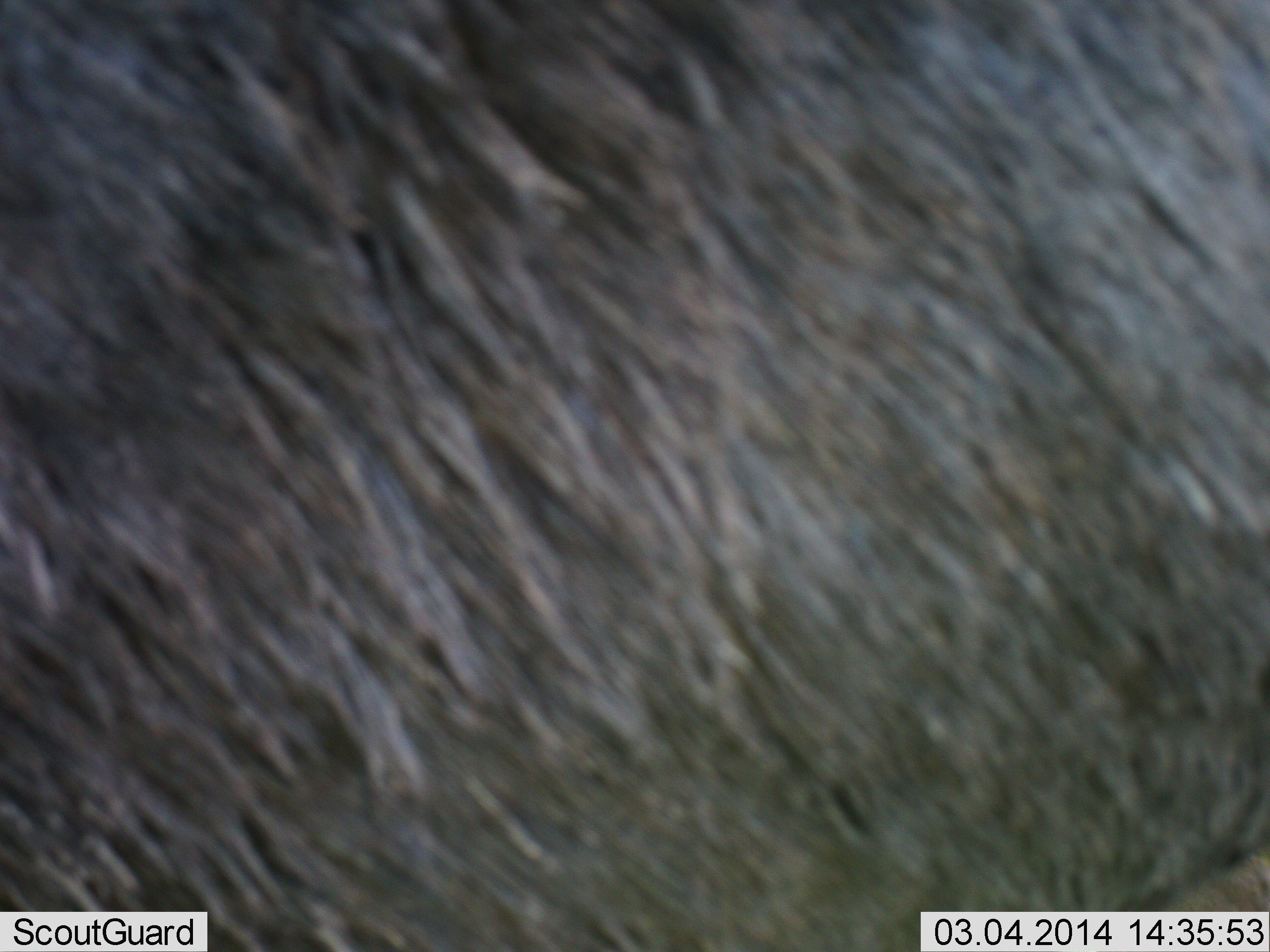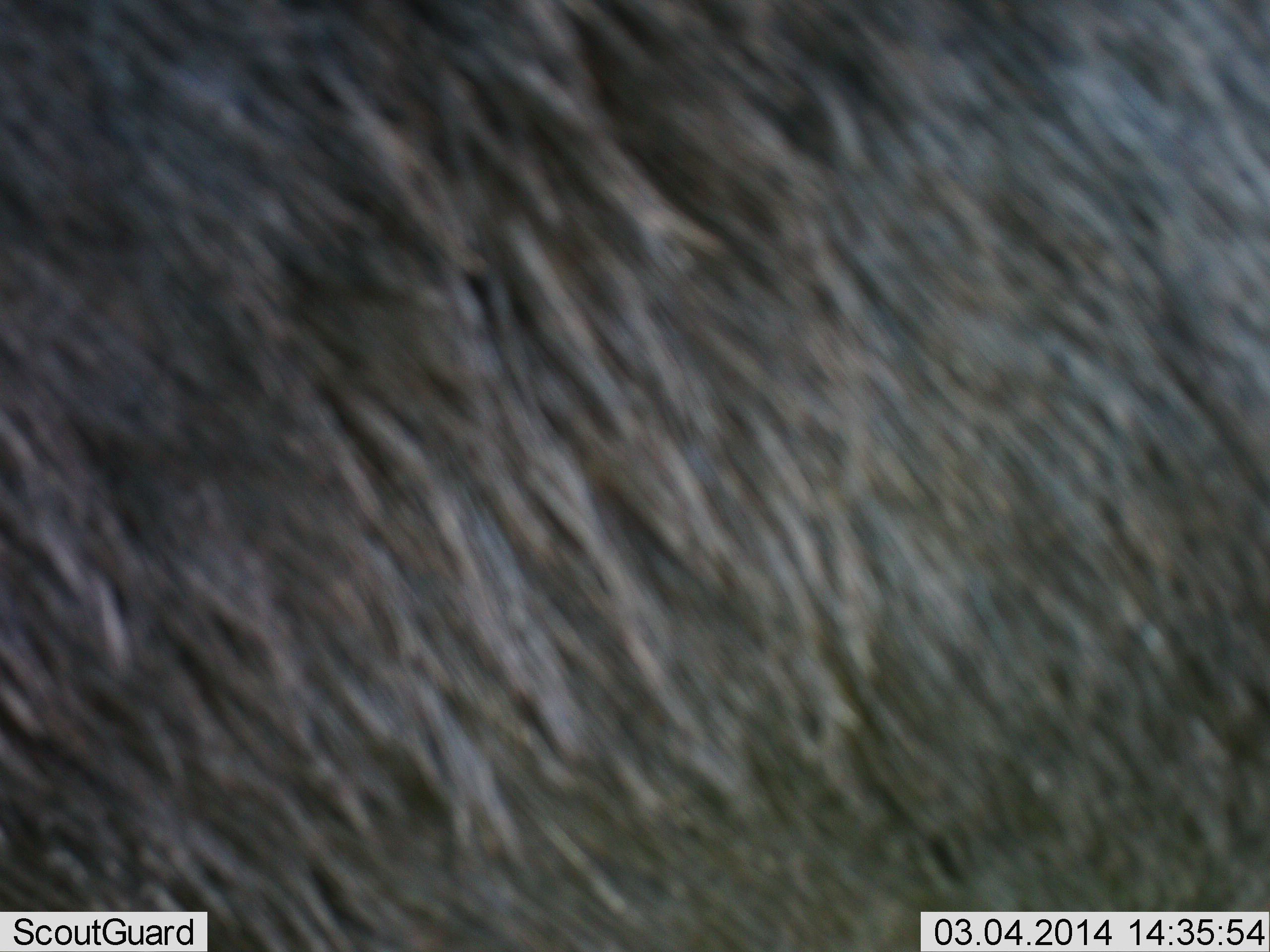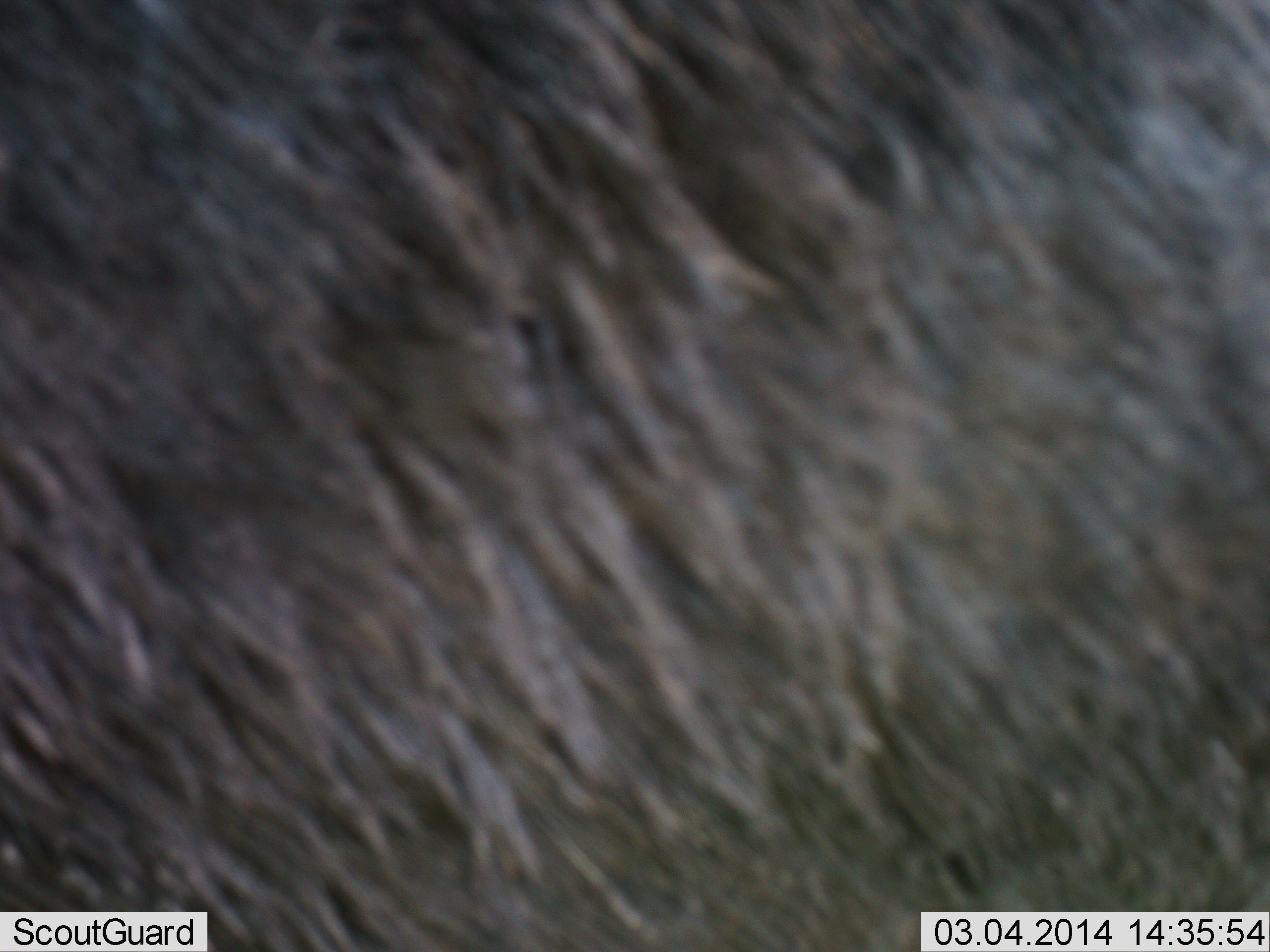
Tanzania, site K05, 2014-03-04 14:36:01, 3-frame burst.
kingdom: Animalia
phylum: Chordata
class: Mammalia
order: Artiodactyla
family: Bovidae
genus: Connochaetes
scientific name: Connochaetes taurinus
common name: blue wildebeest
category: wildebeest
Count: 1.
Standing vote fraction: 100%.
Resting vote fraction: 0%.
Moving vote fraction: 0%.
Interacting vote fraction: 0%.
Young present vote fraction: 0%.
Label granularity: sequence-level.